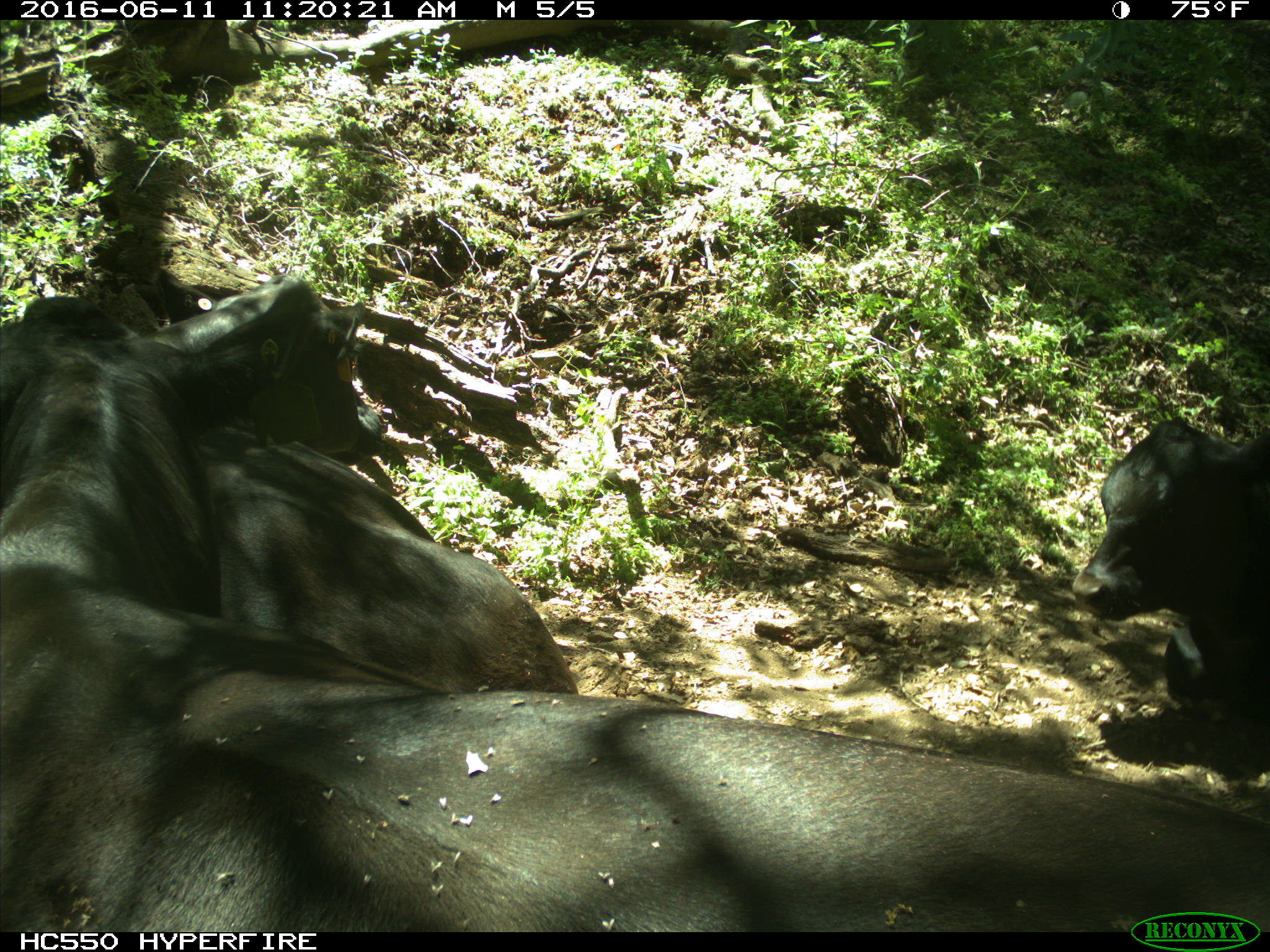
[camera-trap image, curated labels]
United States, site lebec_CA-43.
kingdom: Animalia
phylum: Chordata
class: Mammalia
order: Artiodactyla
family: Bovidae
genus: Bos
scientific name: Bos taurus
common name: domestic cow